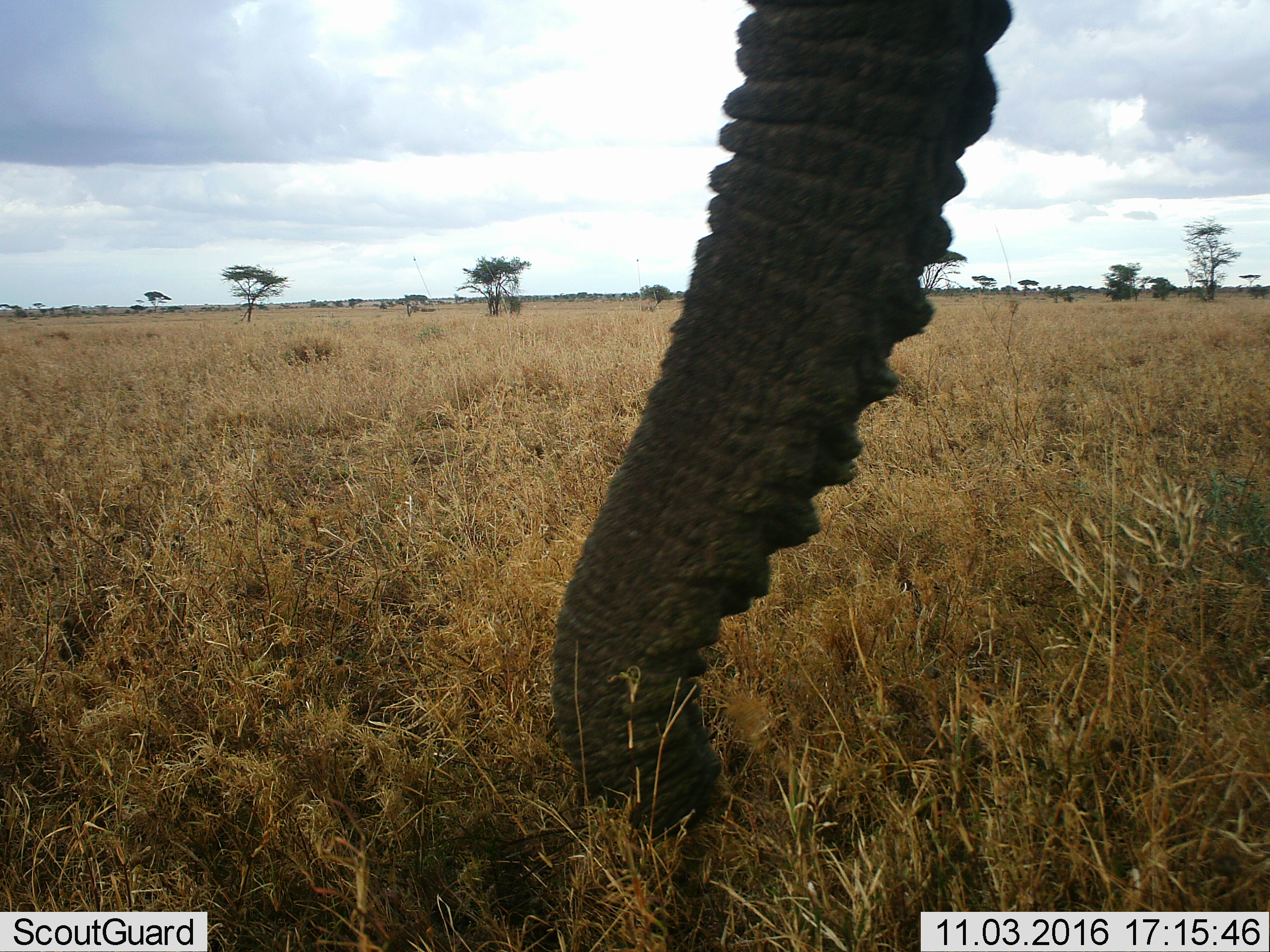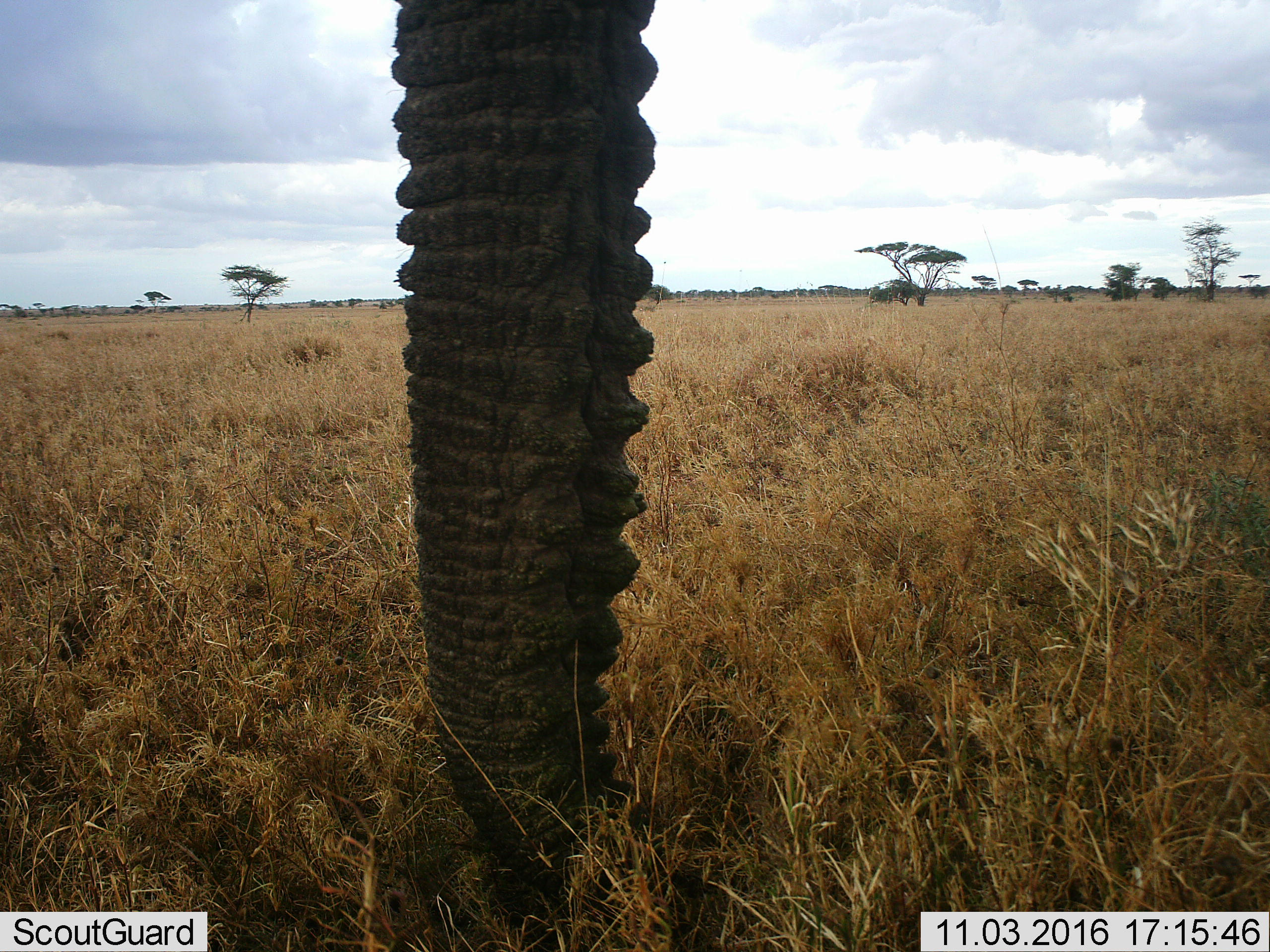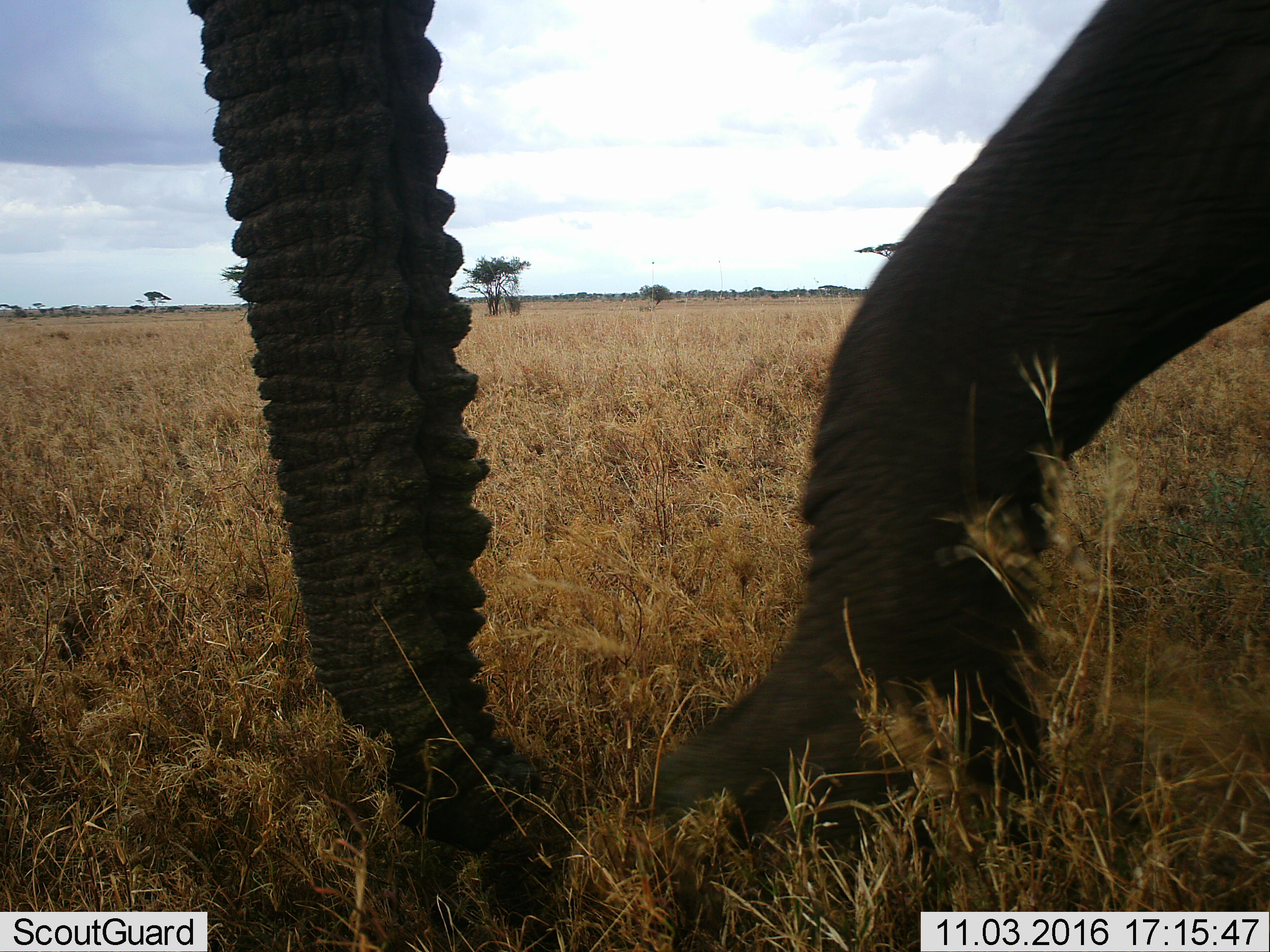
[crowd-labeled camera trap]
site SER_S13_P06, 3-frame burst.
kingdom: Animalia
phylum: Chordata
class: Mammalia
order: Proboscidea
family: Elephantidae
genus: Loxodonta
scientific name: Loxodonta africana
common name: african bush elephant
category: elephant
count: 1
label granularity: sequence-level